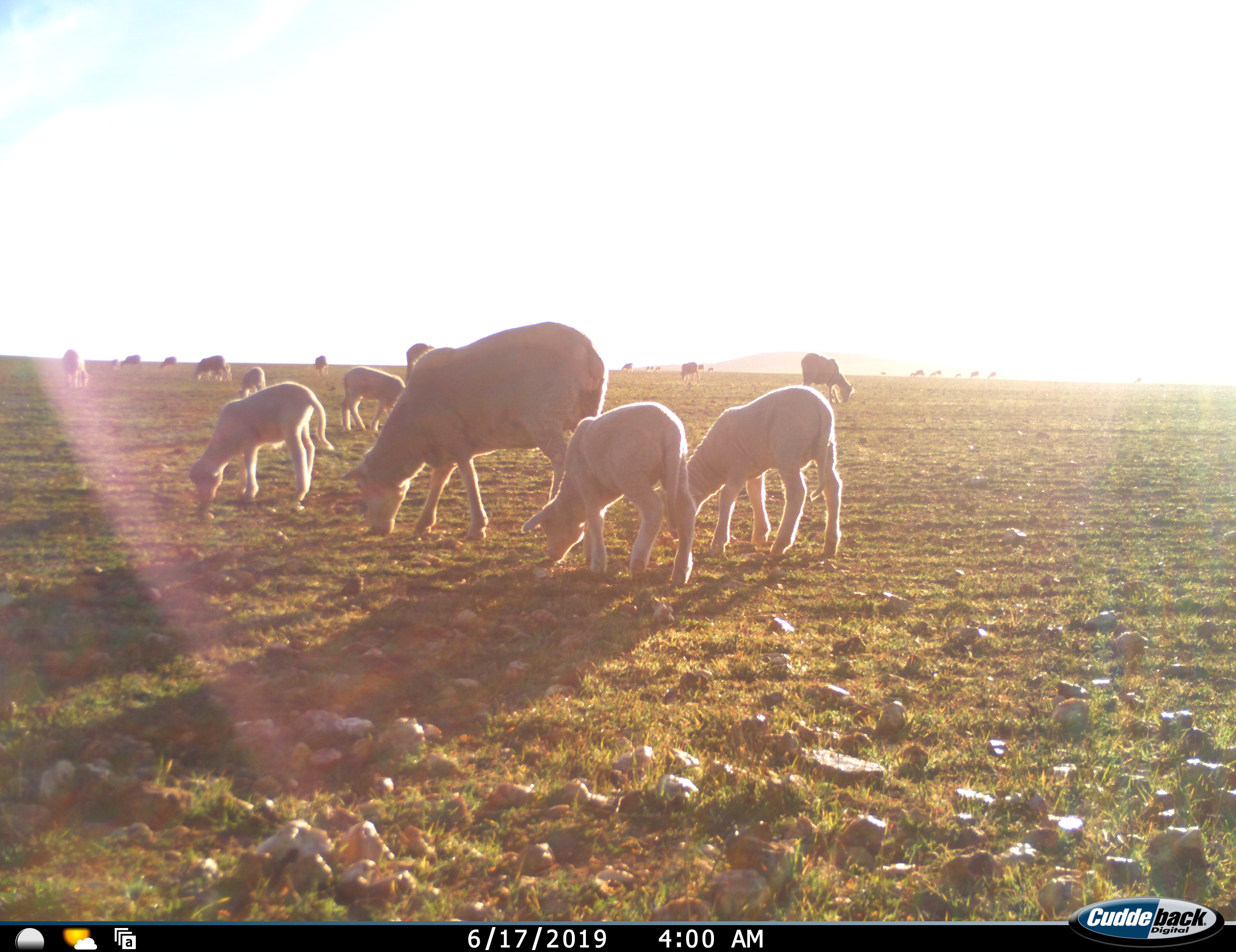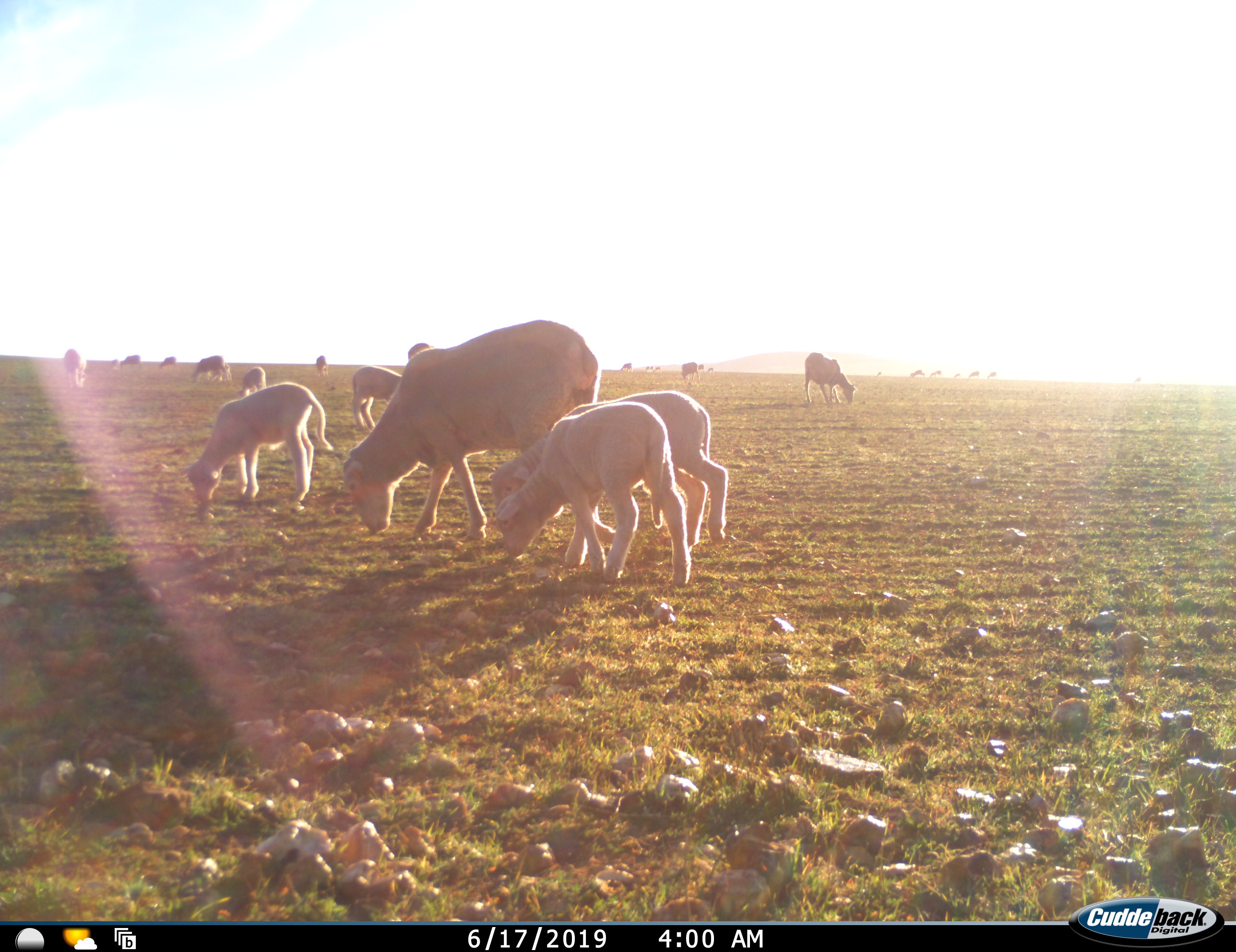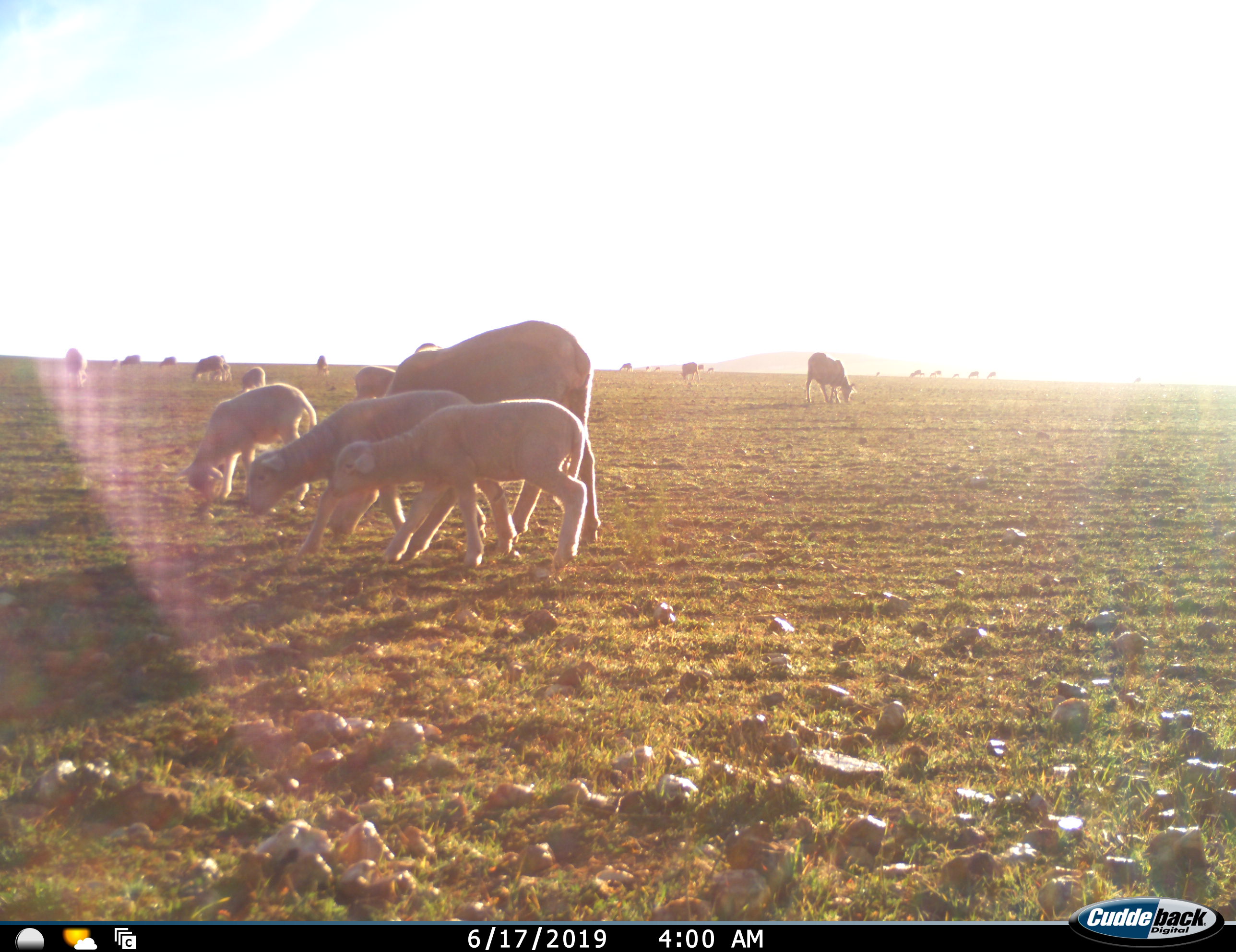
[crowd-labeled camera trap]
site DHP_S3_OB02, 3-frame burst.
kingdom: Animalia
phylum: Chordata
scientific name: Vertebrata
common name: domestic animal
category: domesticanimal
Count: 11-50.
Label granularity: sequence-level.